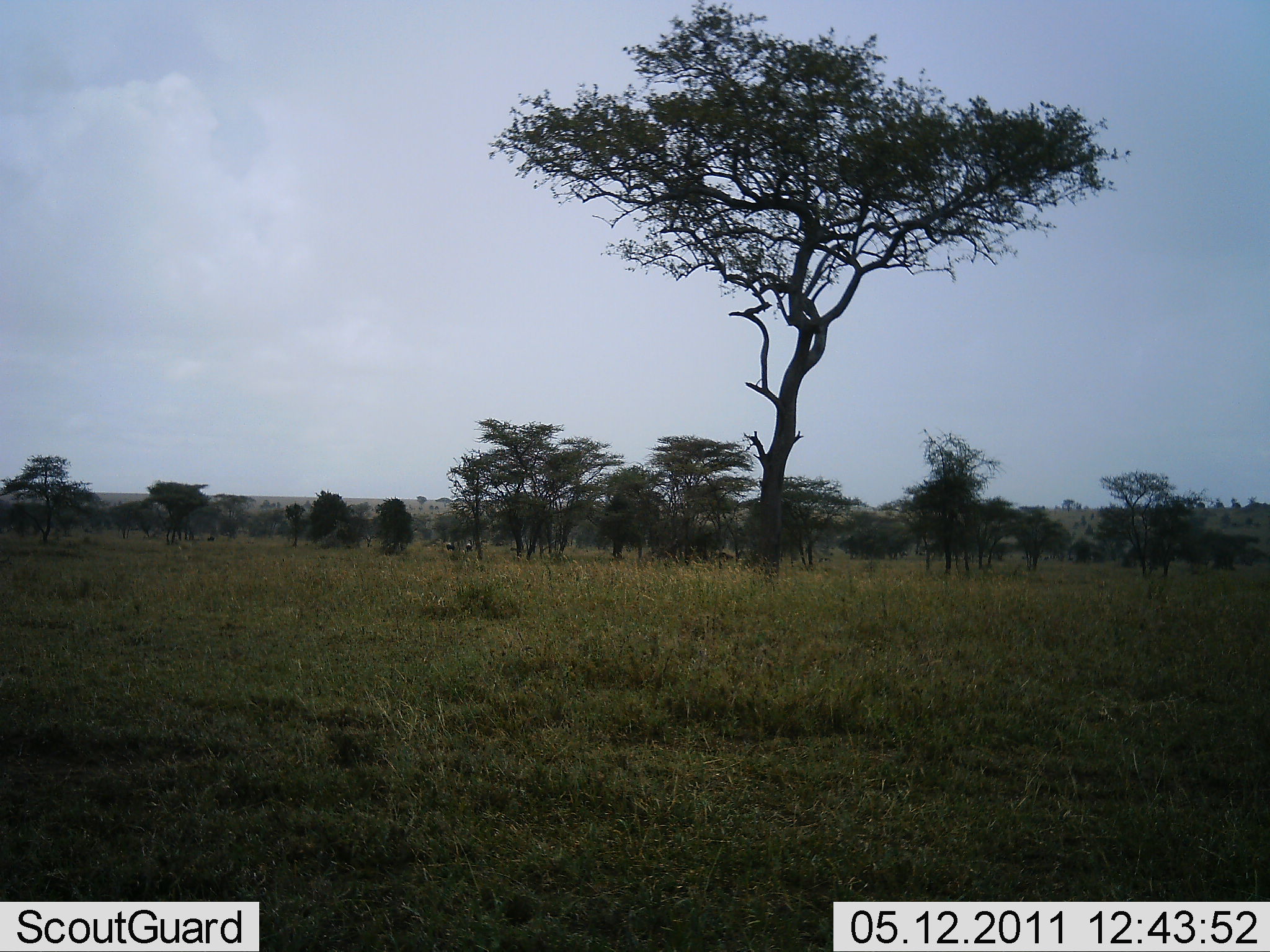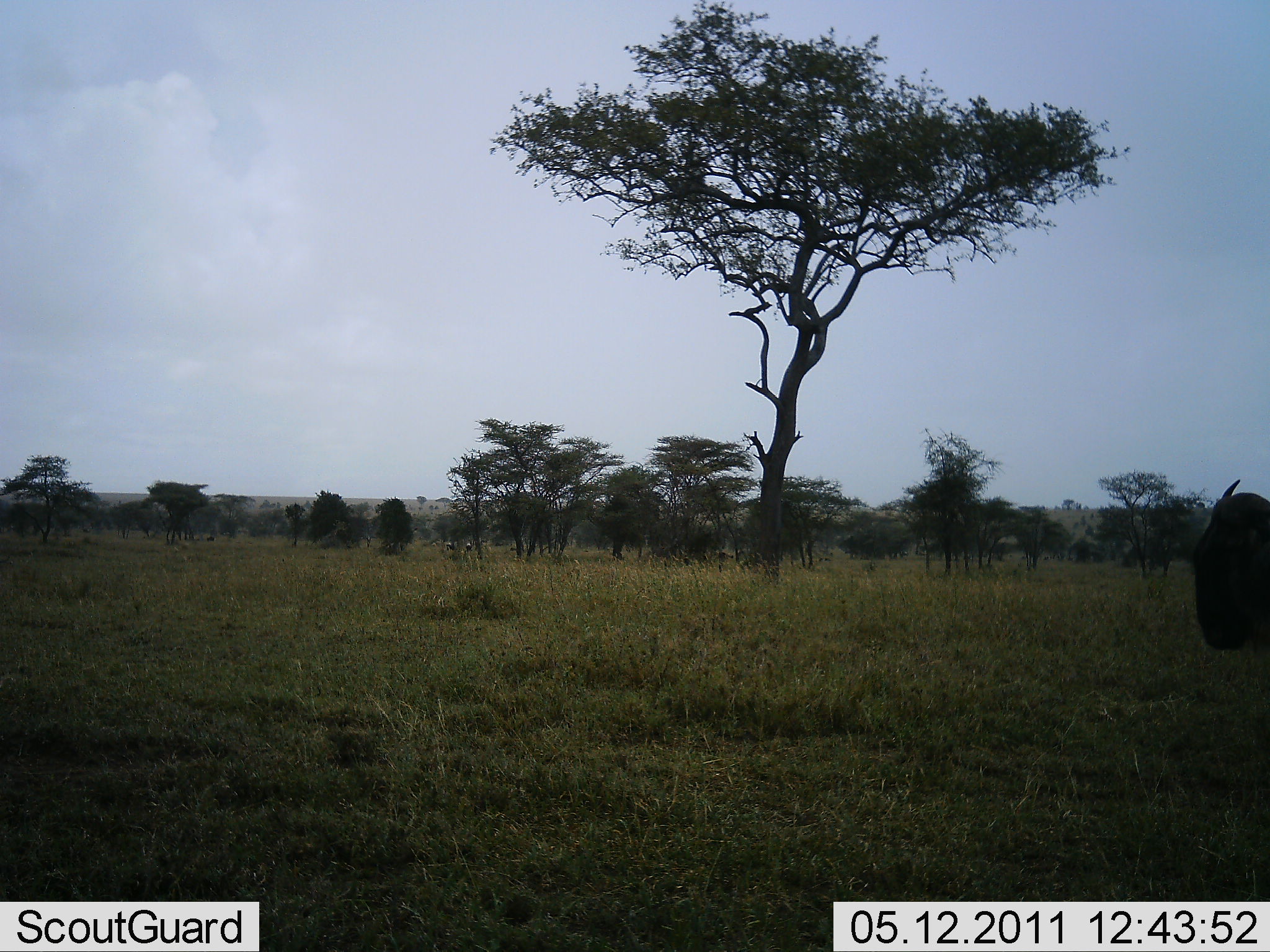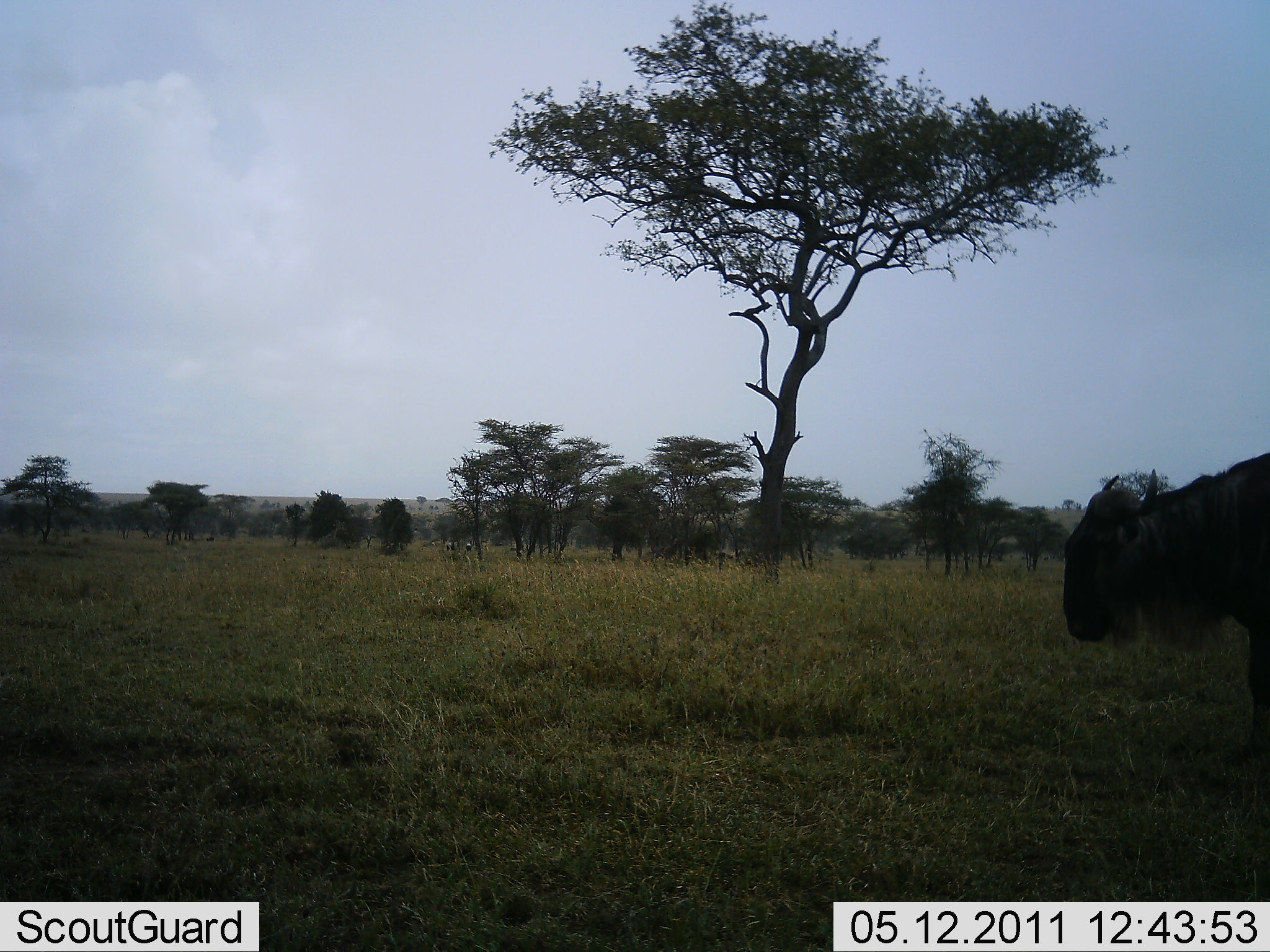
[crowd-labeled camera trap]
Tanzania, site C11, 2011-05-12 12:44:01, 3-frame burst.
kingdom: Animalia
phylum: Chordata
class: Mammalia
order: Artiodactyla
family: Bovidae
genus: Connochaetes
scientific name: Connochaetes taurinus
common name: blue wildebeest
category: wildebeest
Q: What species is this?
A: Wildebeest (blue wildebeest) (Connochaetes taurinus).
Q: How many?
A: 1.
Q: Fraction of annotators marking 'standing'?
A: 27%.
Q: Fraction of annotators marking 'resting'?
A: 0%.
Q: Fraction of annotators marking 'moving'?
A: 91%.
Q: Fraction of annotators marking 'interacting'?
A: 0%.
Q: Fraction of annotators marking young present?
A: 0%.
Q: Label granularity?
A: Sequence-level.